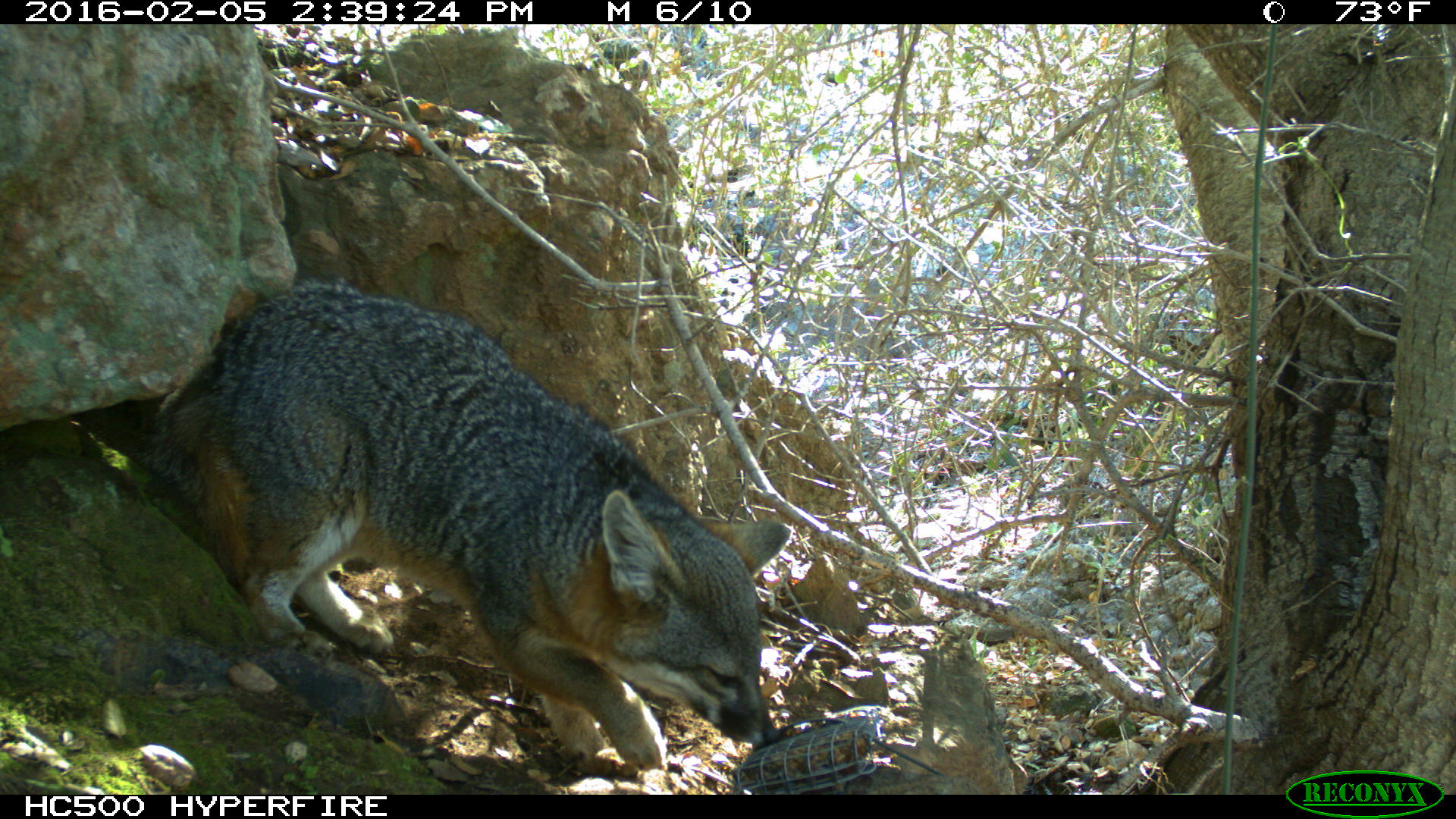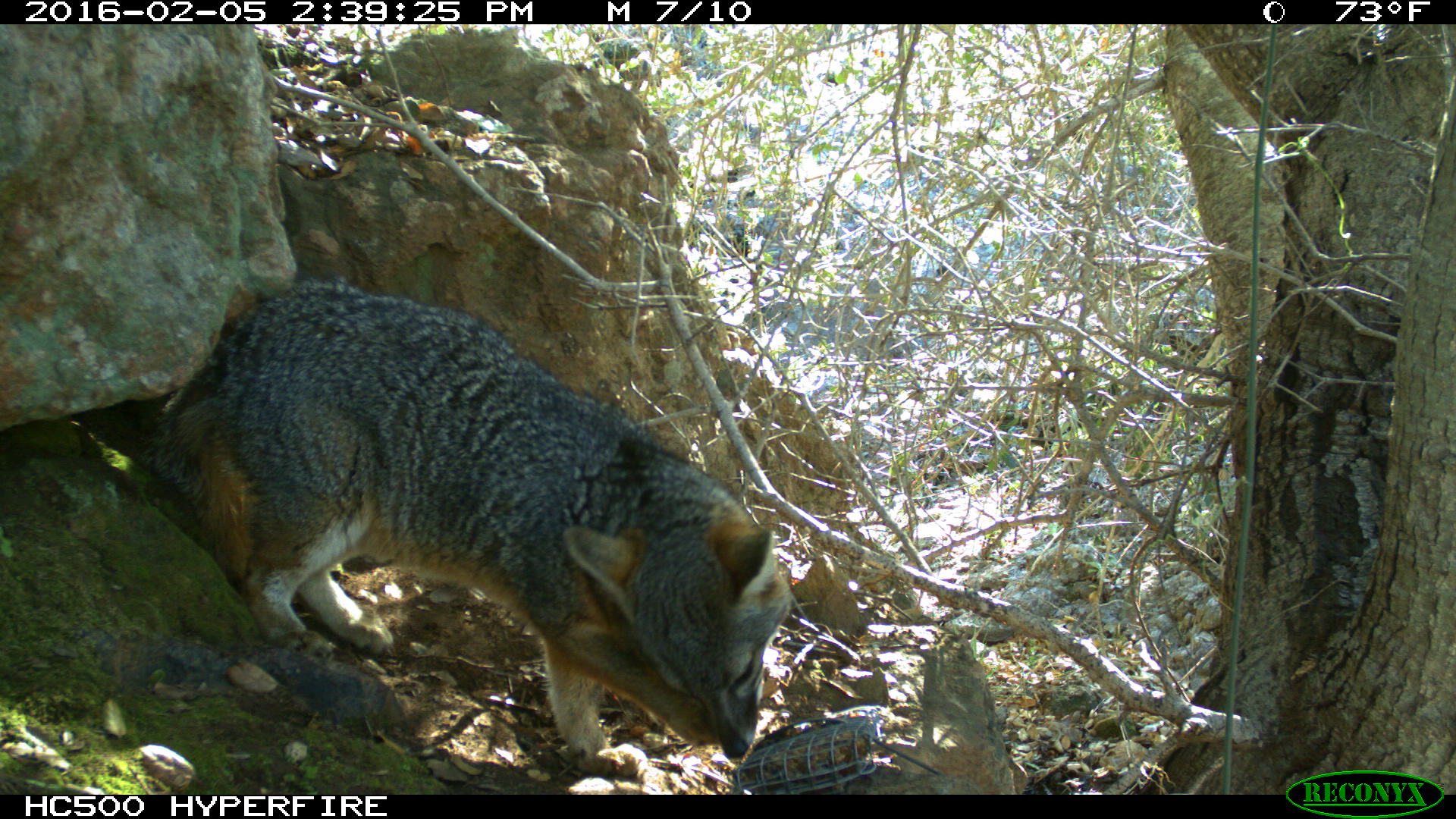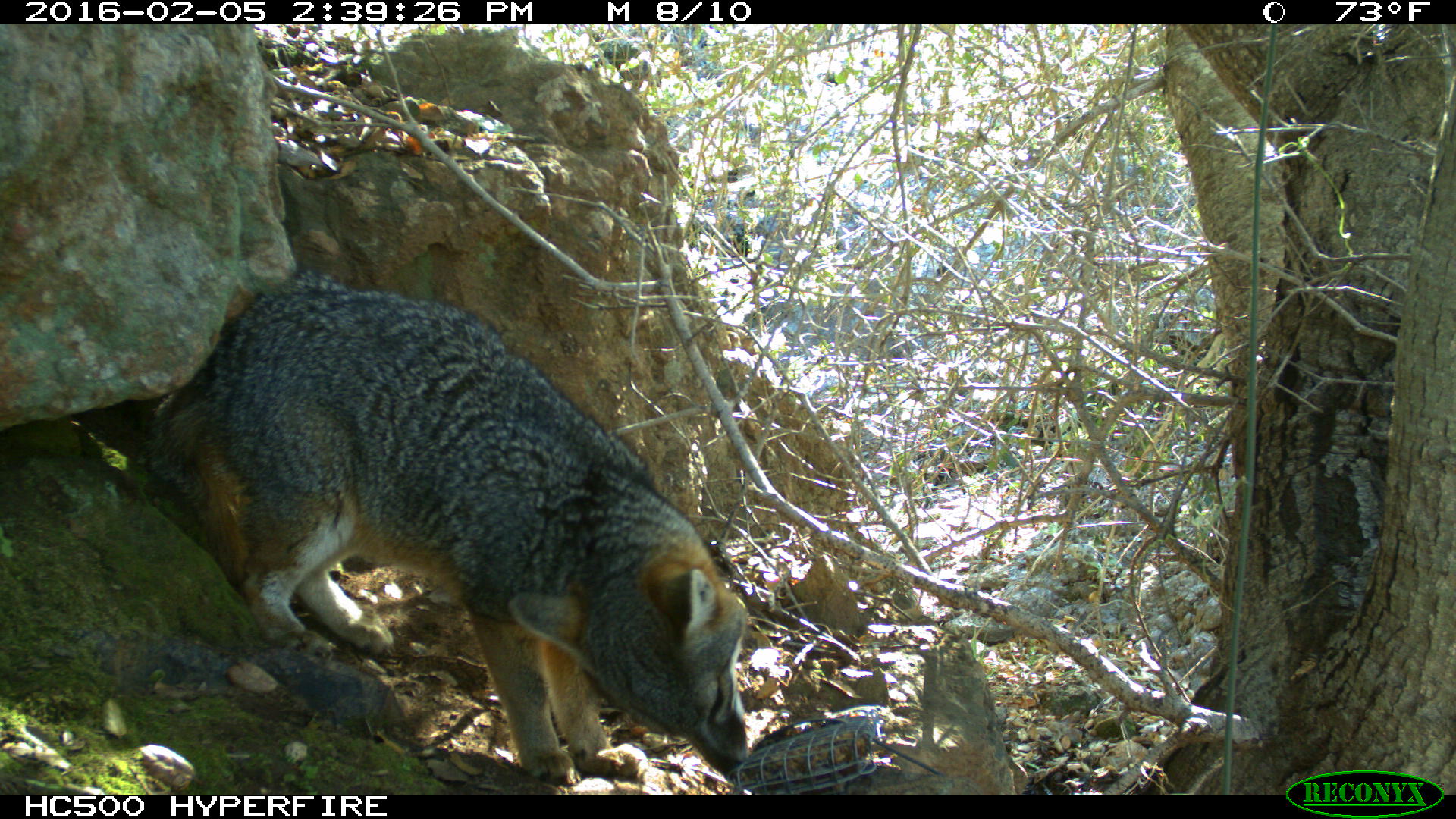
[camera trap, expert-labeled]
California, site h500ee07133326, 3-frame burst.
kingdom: Animalia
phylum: Chordata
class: Mammalia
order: Carnivora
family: Canidae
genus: Urocyon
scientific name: Urocyon littoralis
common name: island fox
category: fox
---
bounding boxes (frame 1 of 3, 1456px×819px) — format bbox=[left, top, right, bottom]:
fox: bbox=[135, 282, 790, 777]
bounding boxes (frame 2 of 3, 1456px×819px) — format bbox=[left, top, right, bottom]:
fox: bbox=[156, 276, 791, 774]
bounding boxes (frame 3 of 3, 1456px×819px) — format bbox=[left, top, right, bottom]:
fox: bbox=[135, 265, 748, 784]